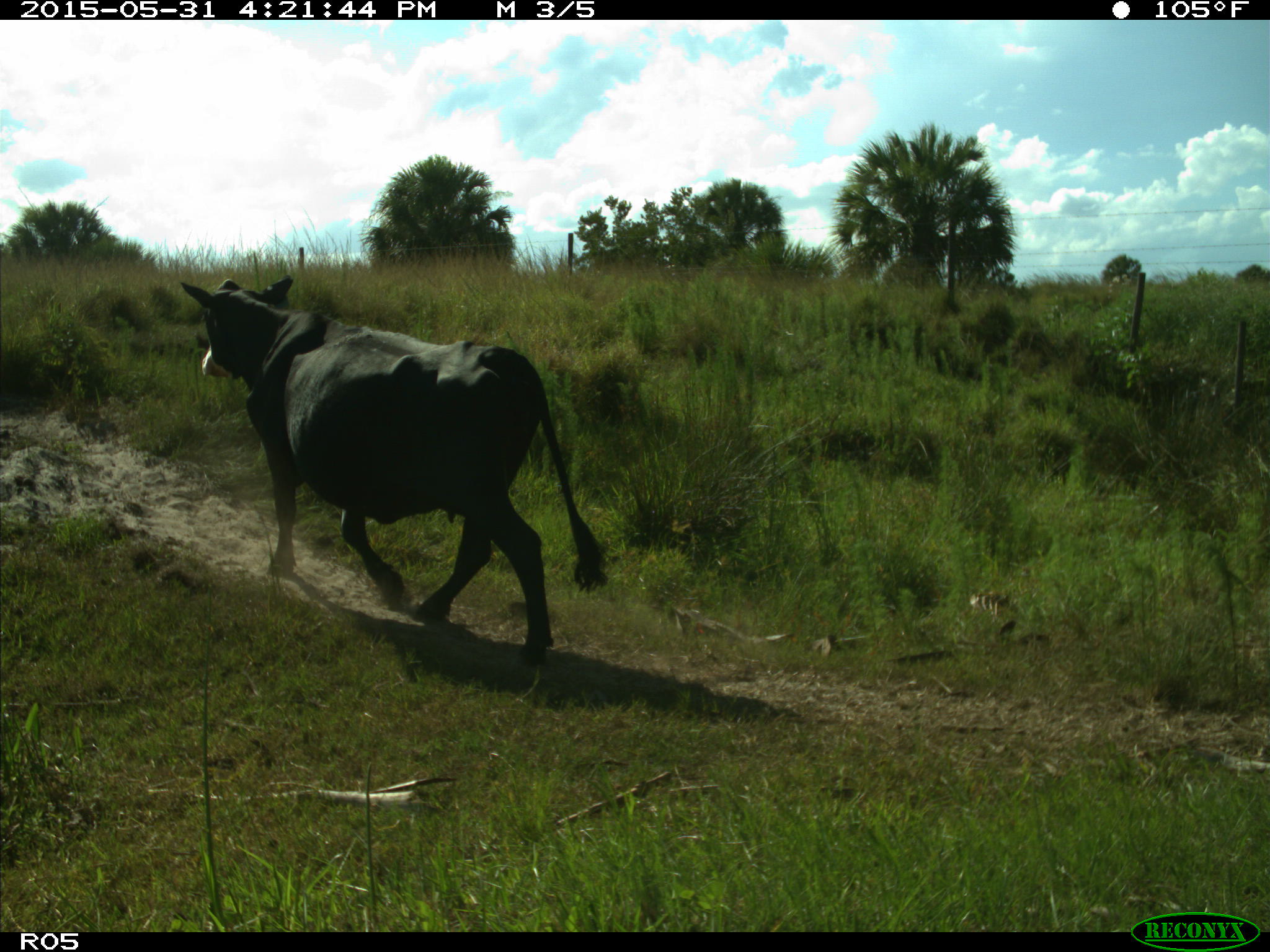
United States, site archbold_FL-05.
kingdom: Animalia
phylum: Chordata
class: Mammalia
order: Artiodactyla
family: Bovidae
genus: Bos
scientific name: Bos taurus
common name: domestic cow